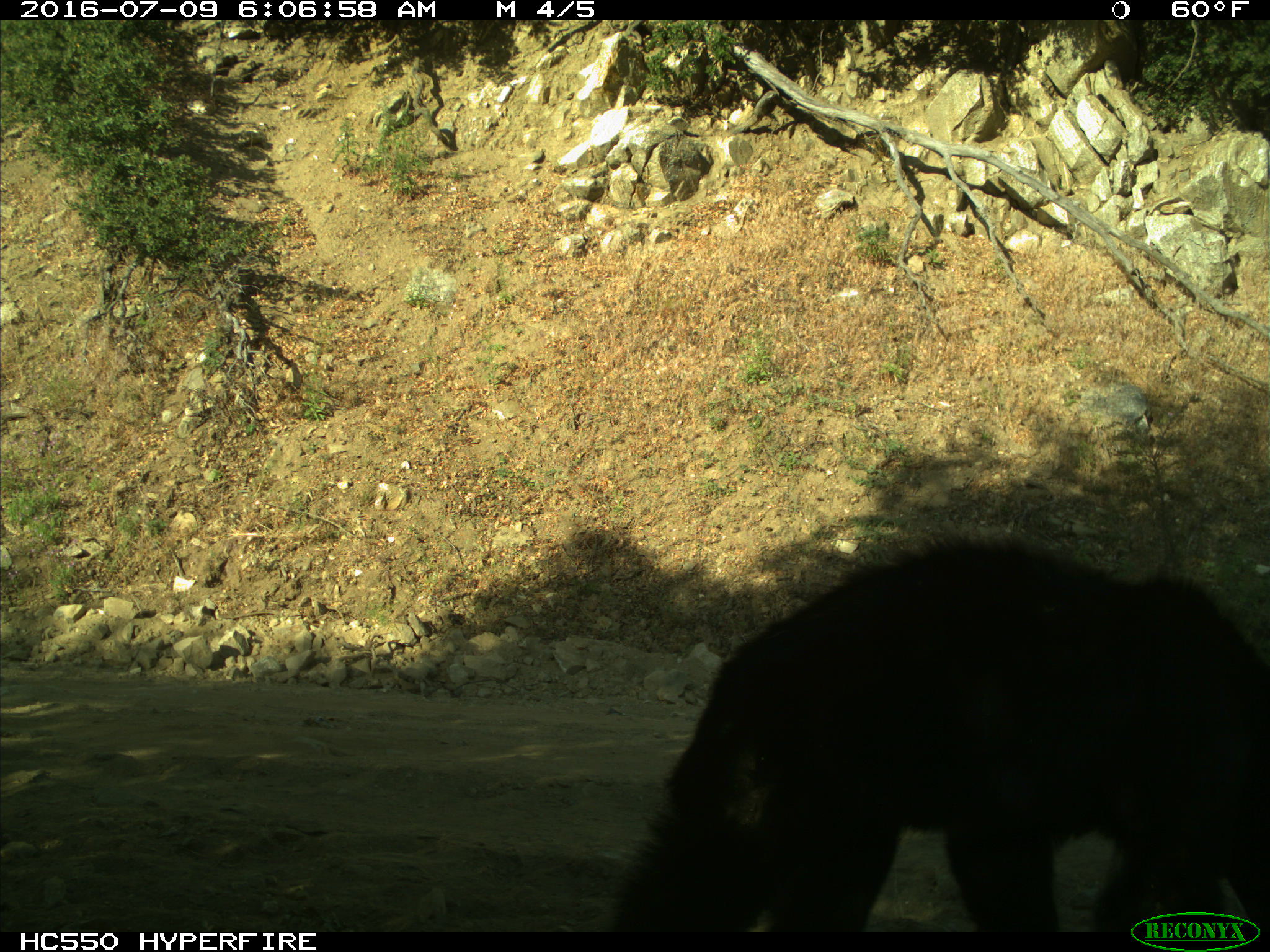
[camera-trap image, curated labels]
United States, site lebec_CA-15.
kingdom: Animalia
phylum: Chordata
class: Mammalia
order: Carnivora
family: Ursidae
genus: Ursus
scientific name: Ursus americanus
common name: american black bear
Ursus americanus (american black bear).